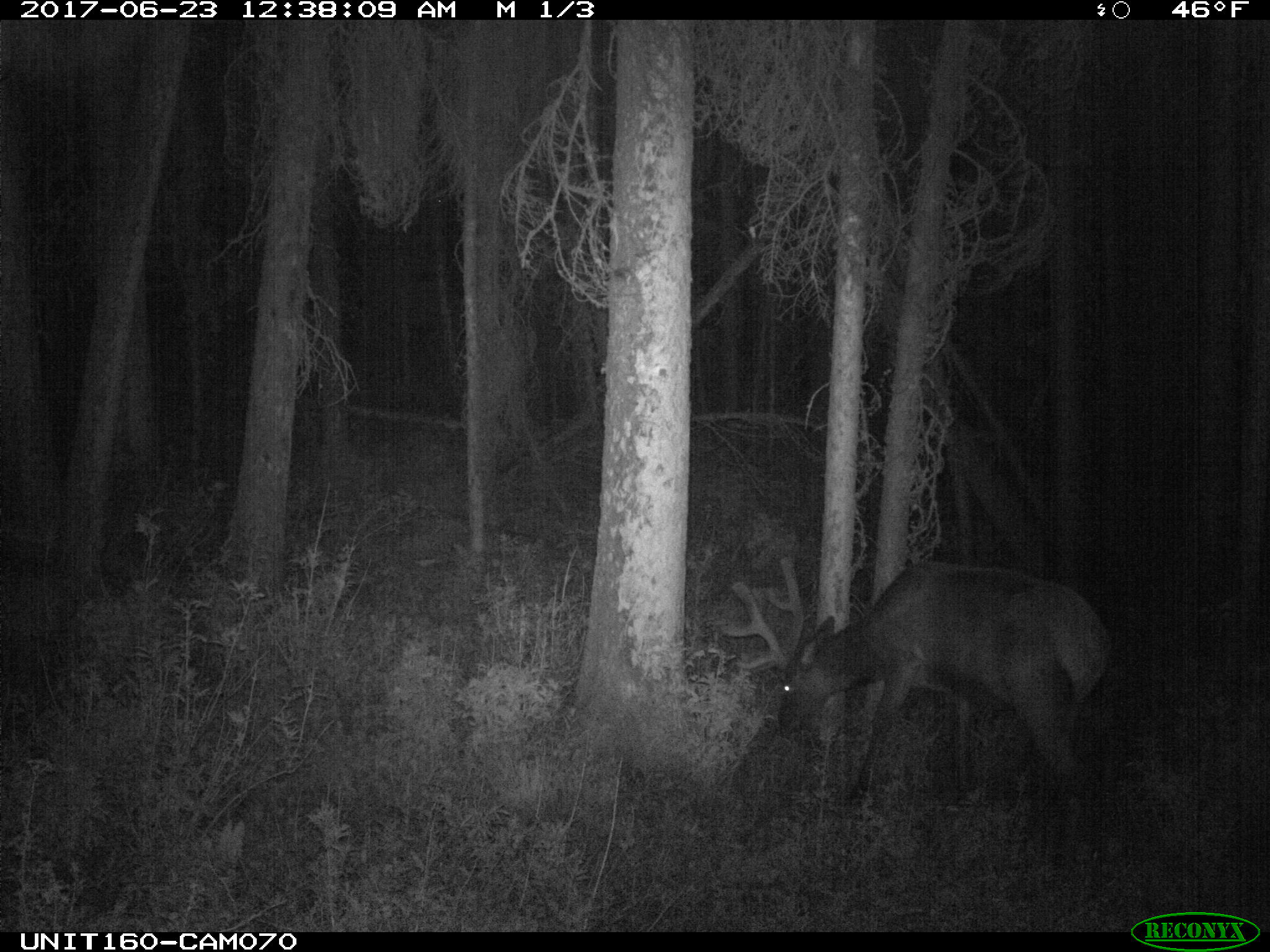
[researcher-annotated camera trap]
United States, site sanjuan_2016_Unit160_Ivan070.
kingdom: Animalia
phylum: Chordata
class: Mammalia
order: Artiodactyla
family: Cervidae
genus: Cervus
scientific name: Cervus elaphus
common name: red deer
Cervus elaphus (red deer).